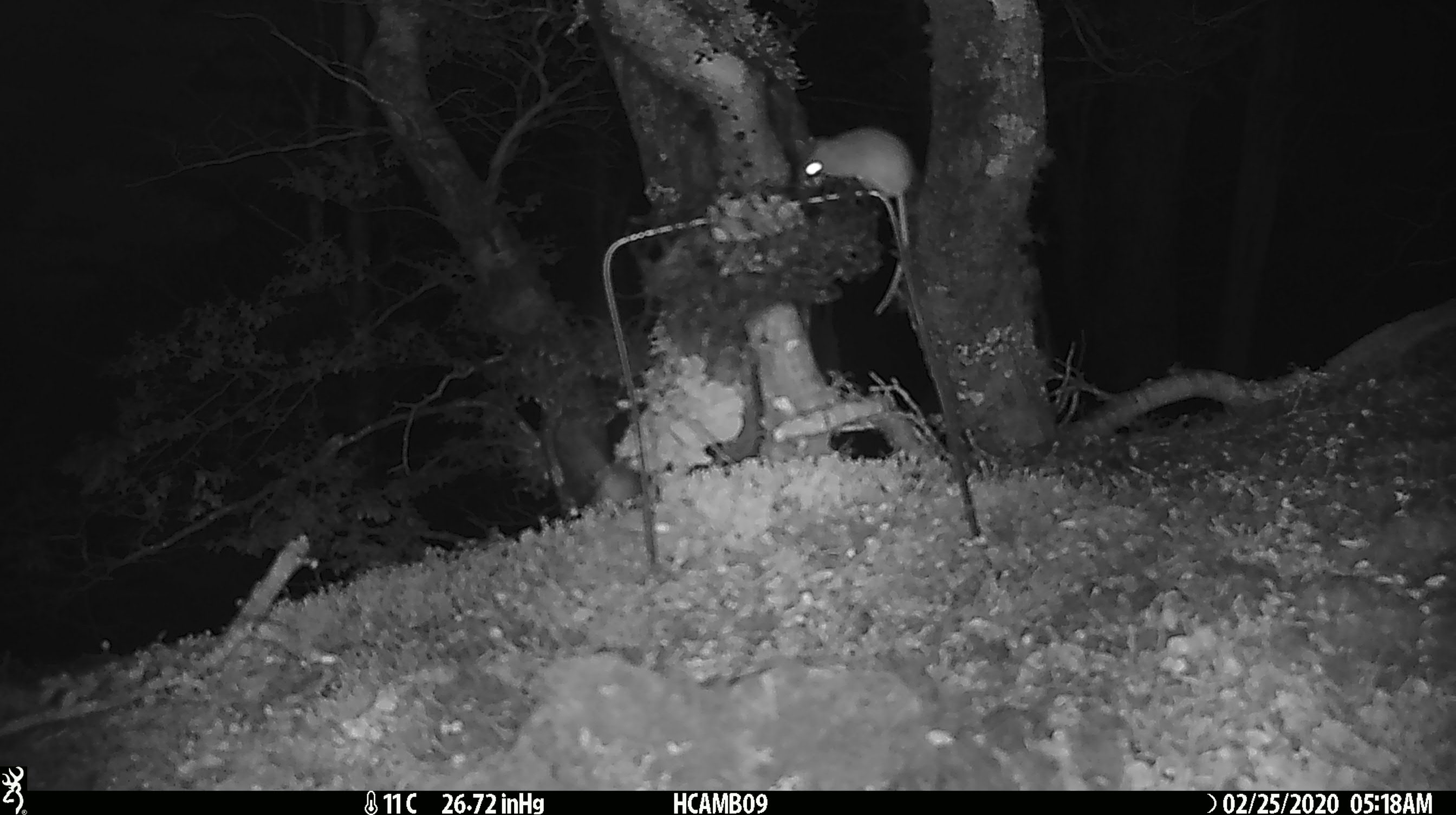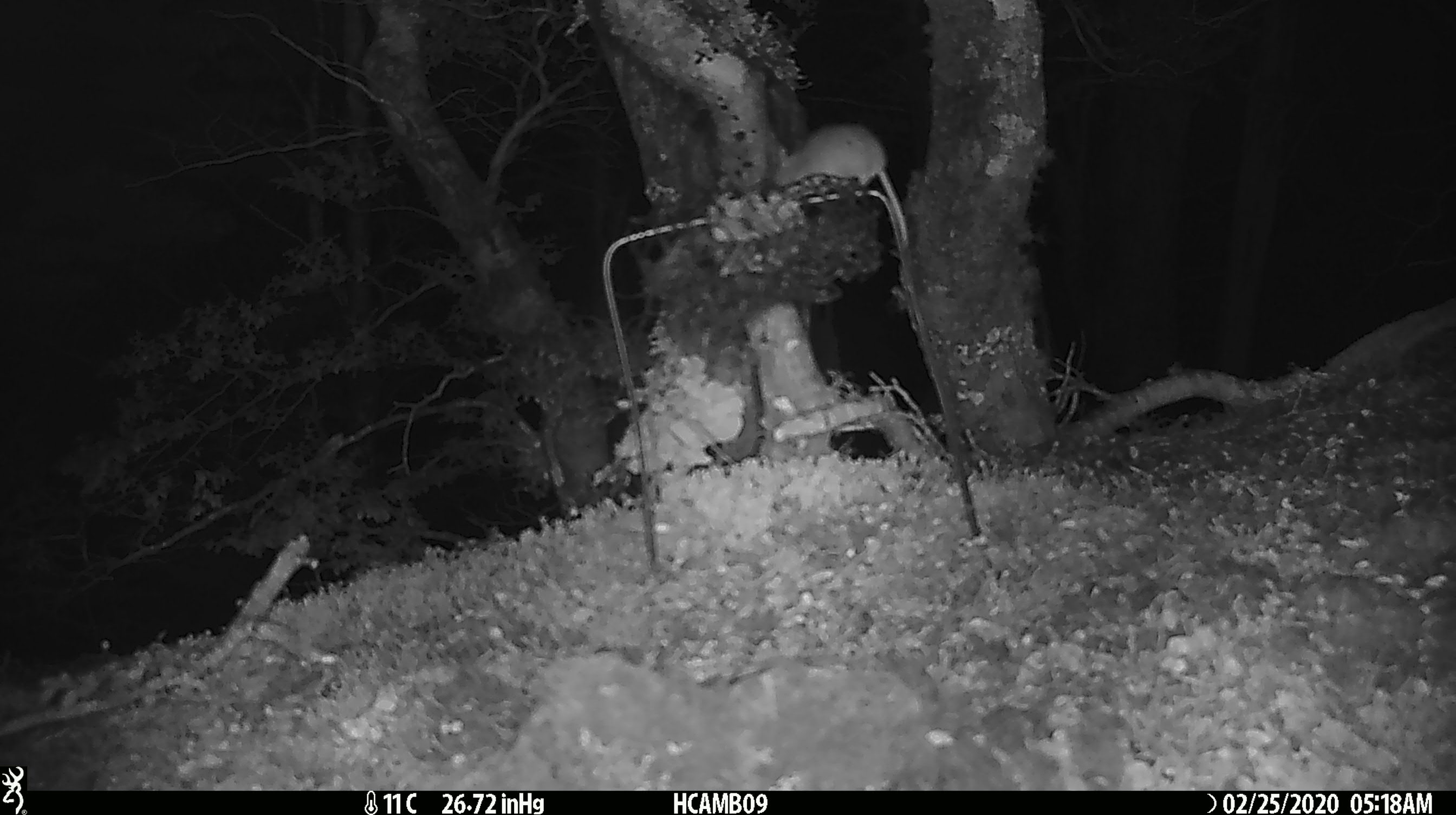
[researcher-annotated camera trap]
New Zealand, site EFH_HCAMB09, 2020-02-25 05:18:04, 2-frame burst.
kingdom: Animalia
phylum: Chordata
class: Mammalia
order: Rodentia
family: Muridae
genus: Mus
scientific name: Mus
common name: mouse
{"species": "mouse (Mus)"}